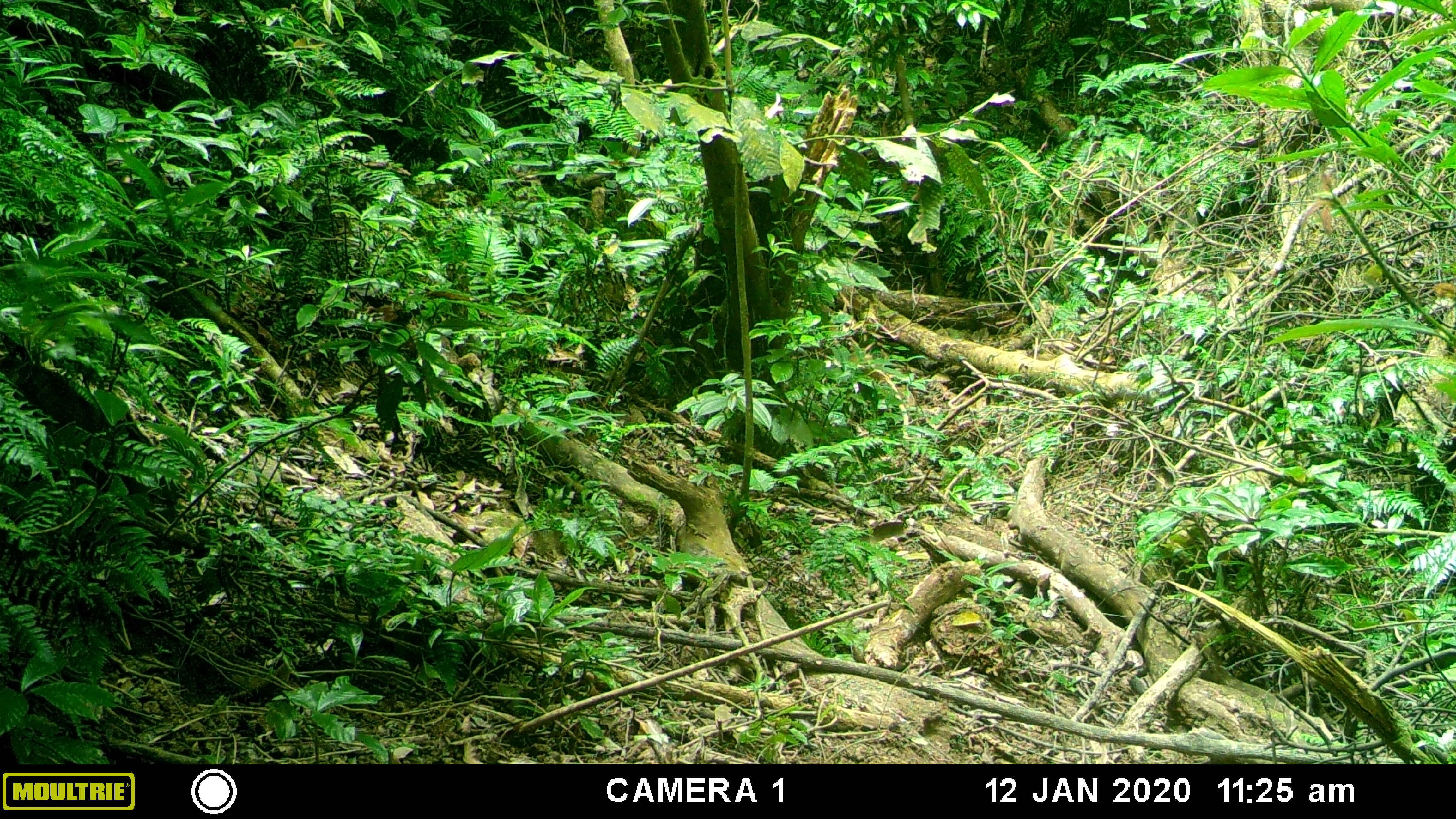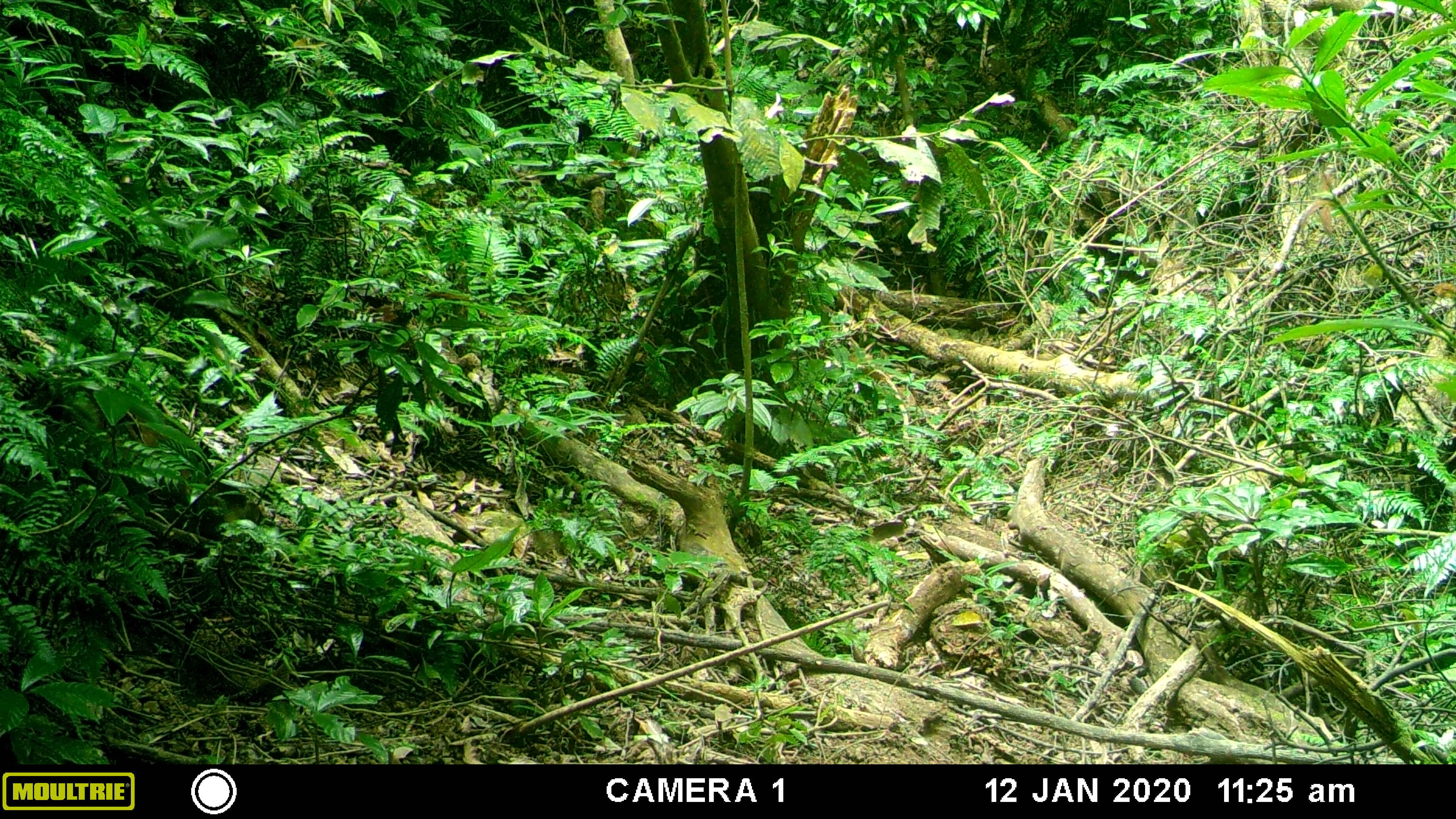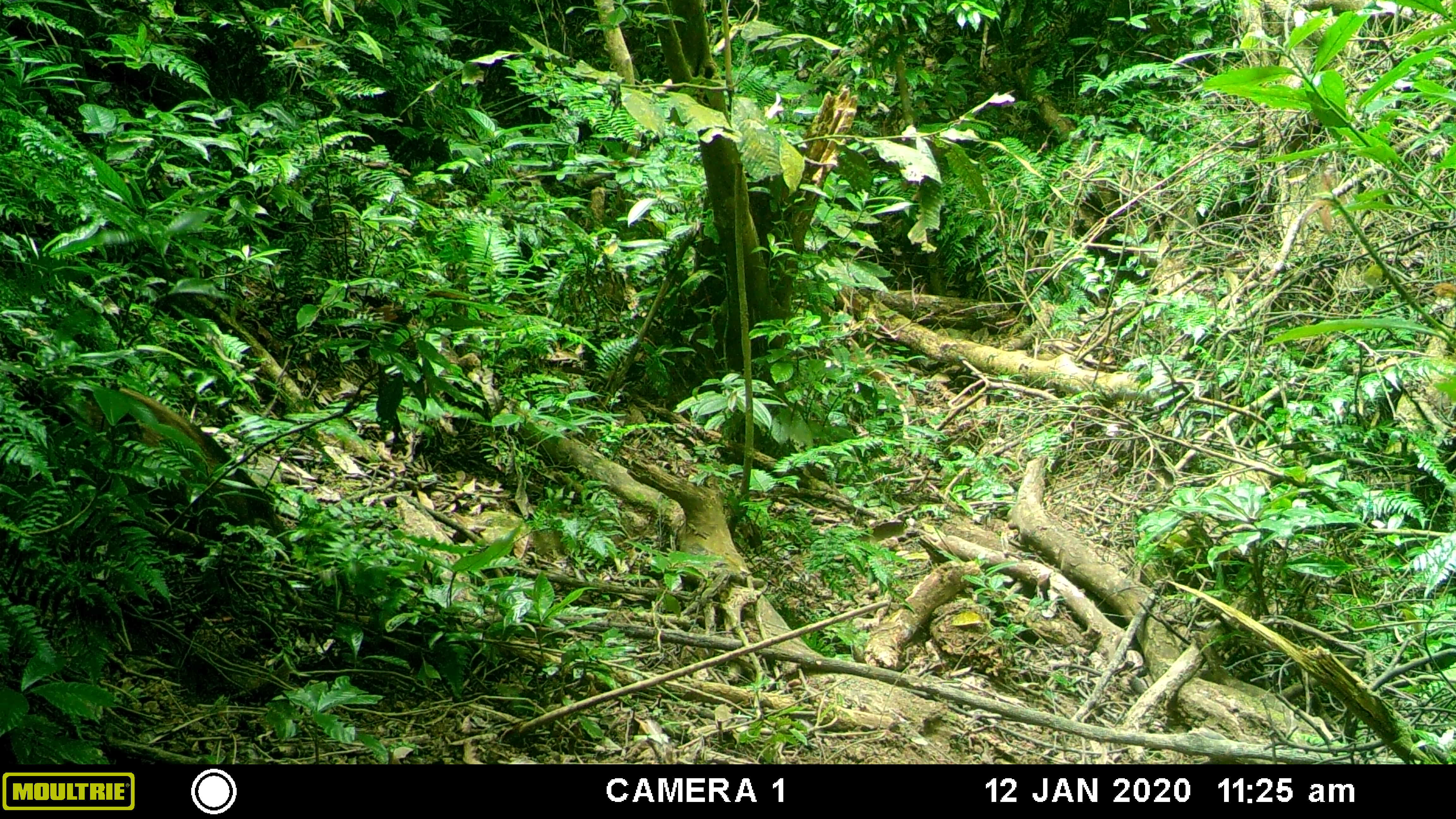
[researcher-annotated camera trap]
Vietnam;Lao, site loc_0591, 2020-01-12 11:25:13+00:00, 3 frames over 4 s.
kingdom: Animalia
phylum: Chordata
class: Mammalia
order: Artiodactyla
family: Suidae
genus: Sus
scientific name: Sus scrofa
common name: eurasian wild pig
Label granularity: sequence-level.